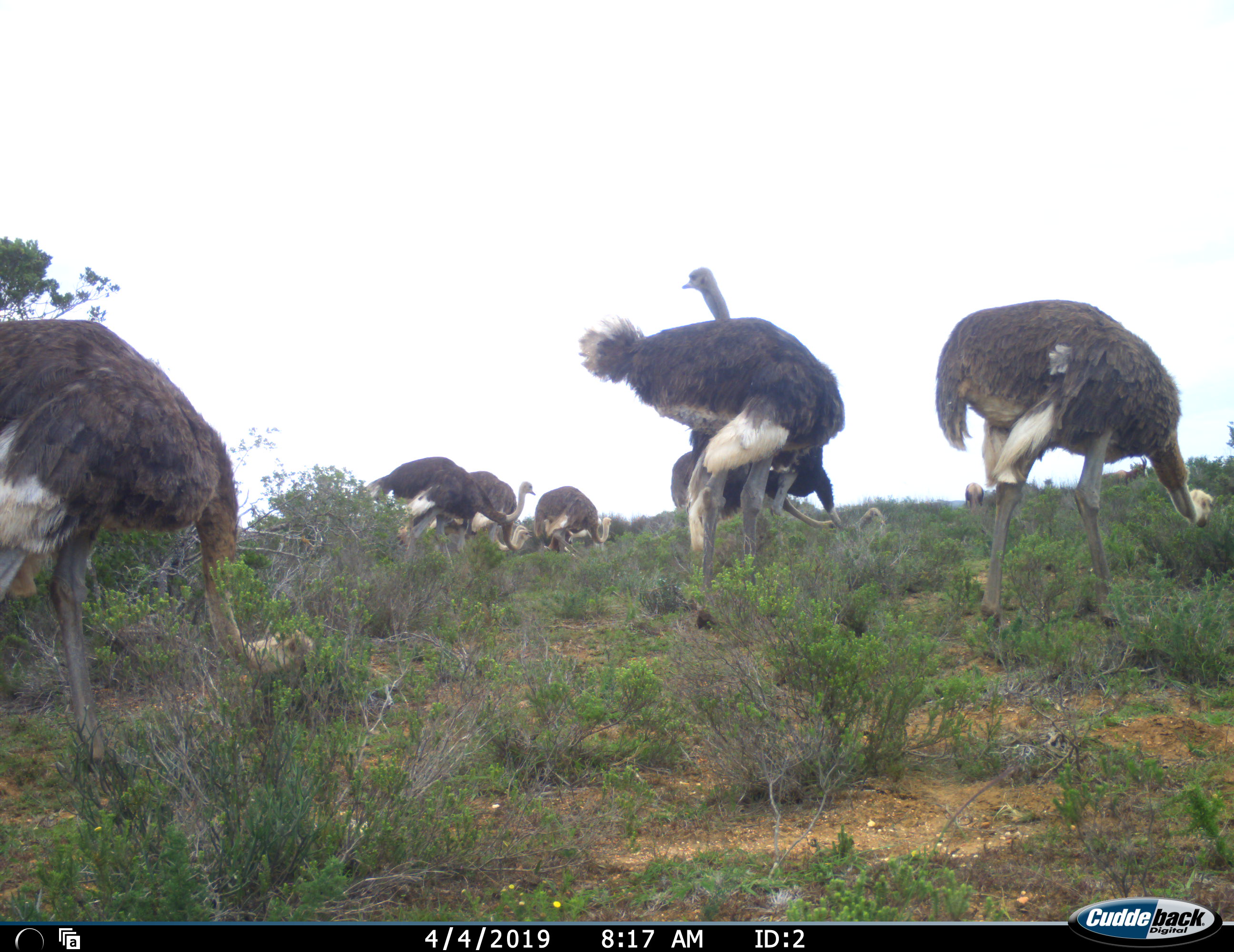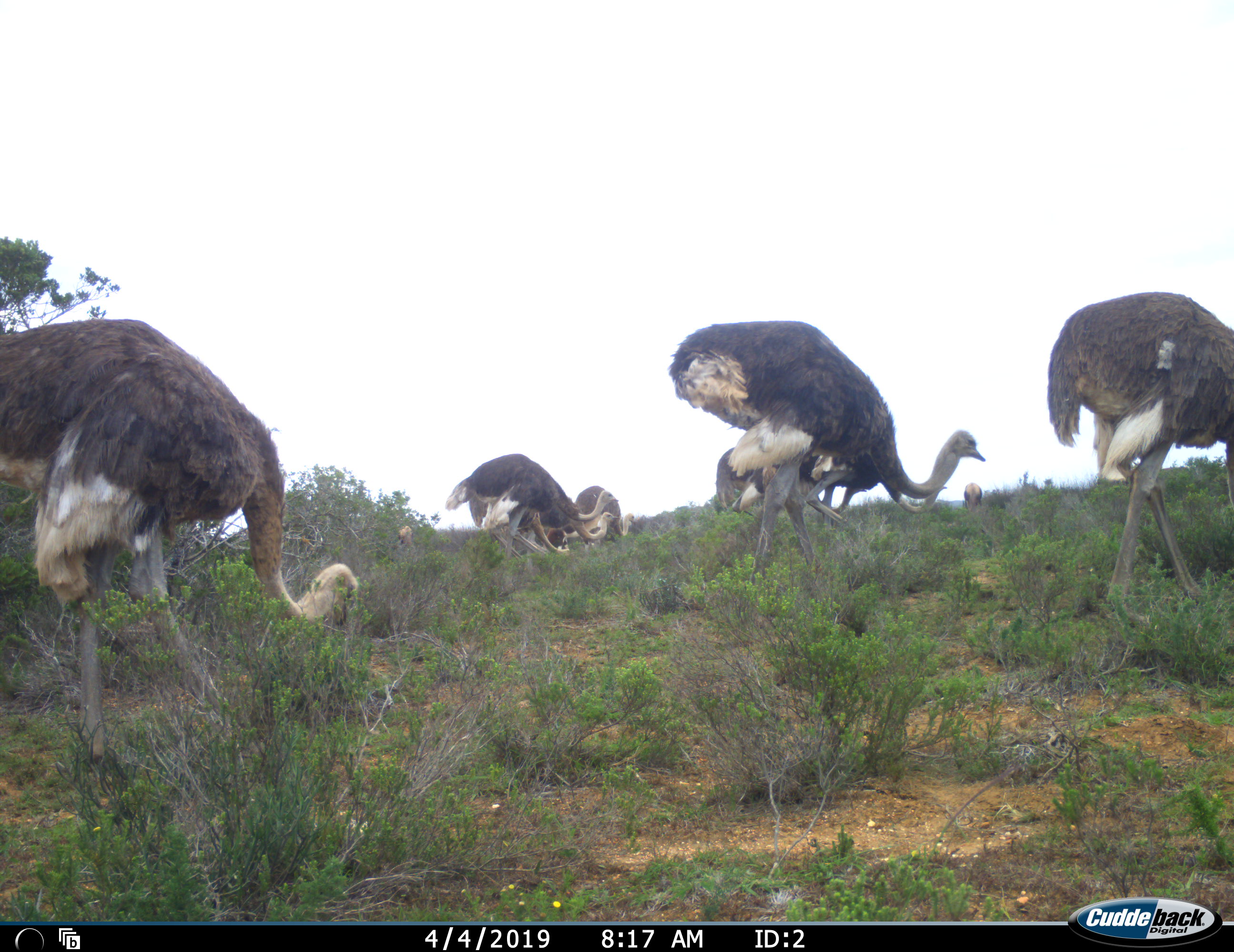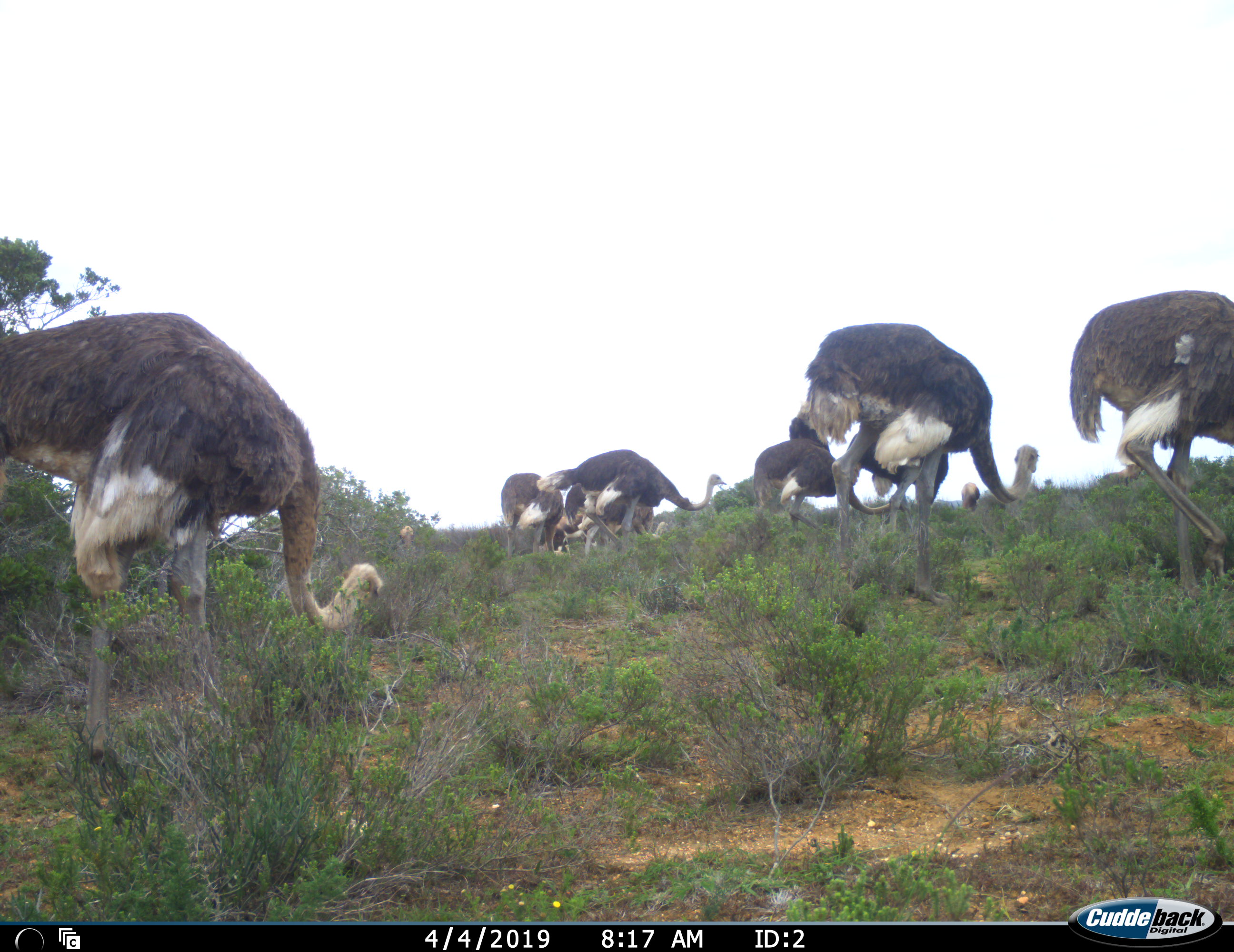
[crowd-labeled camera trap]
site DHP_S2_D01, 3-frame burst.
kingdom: Animalia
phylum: Chordata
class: Aves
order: Struthioniformes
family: Struthionidae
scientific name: Struthionidae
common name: ostrich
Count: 8.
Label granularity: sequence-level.